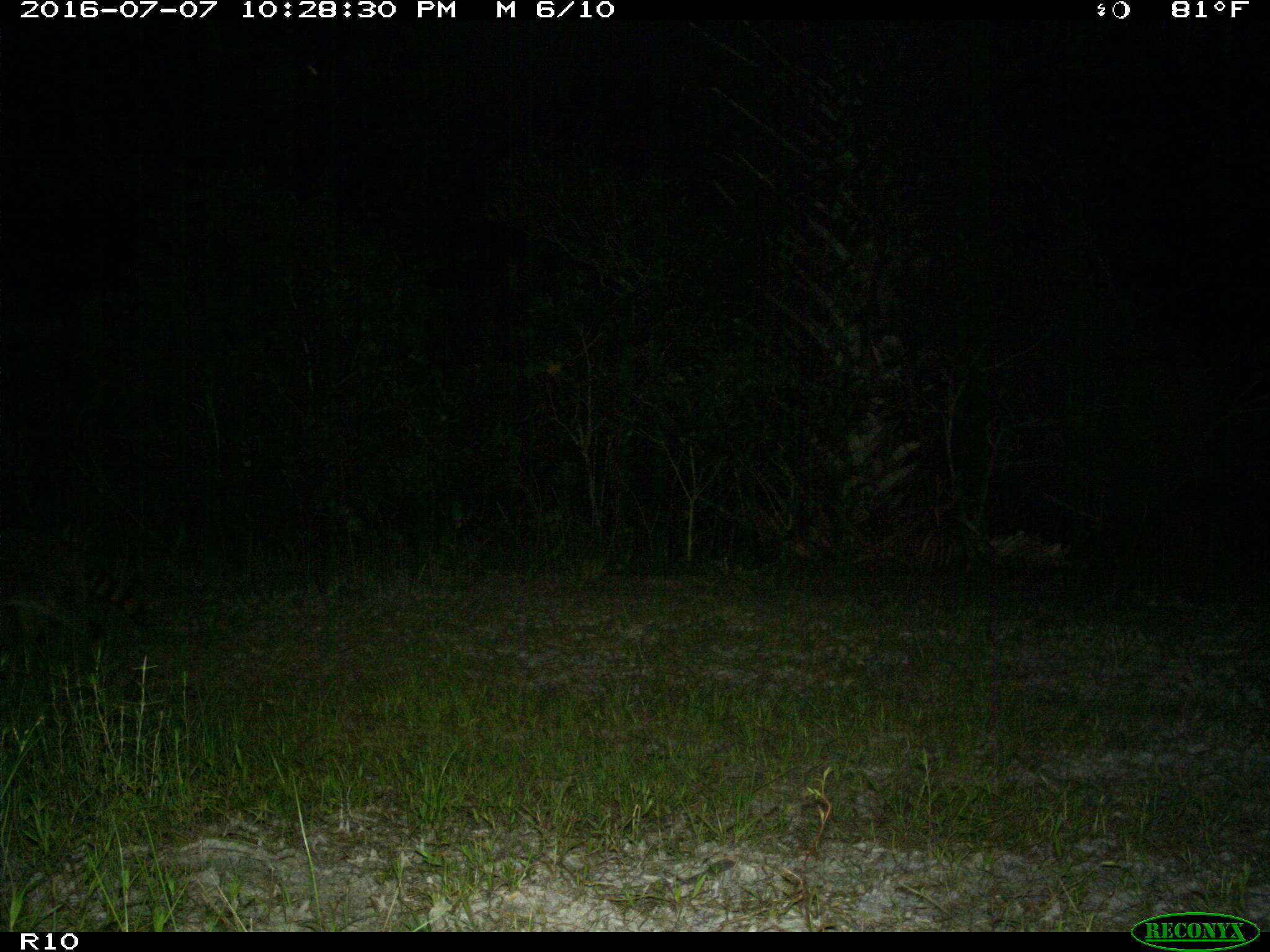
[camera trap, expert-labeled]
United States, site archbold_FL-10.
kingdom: Animalia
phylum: Chordata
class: Mammalia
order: Carnivora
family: Procyonidae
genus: Procyon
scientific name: Procyon lotor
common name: common raccoon